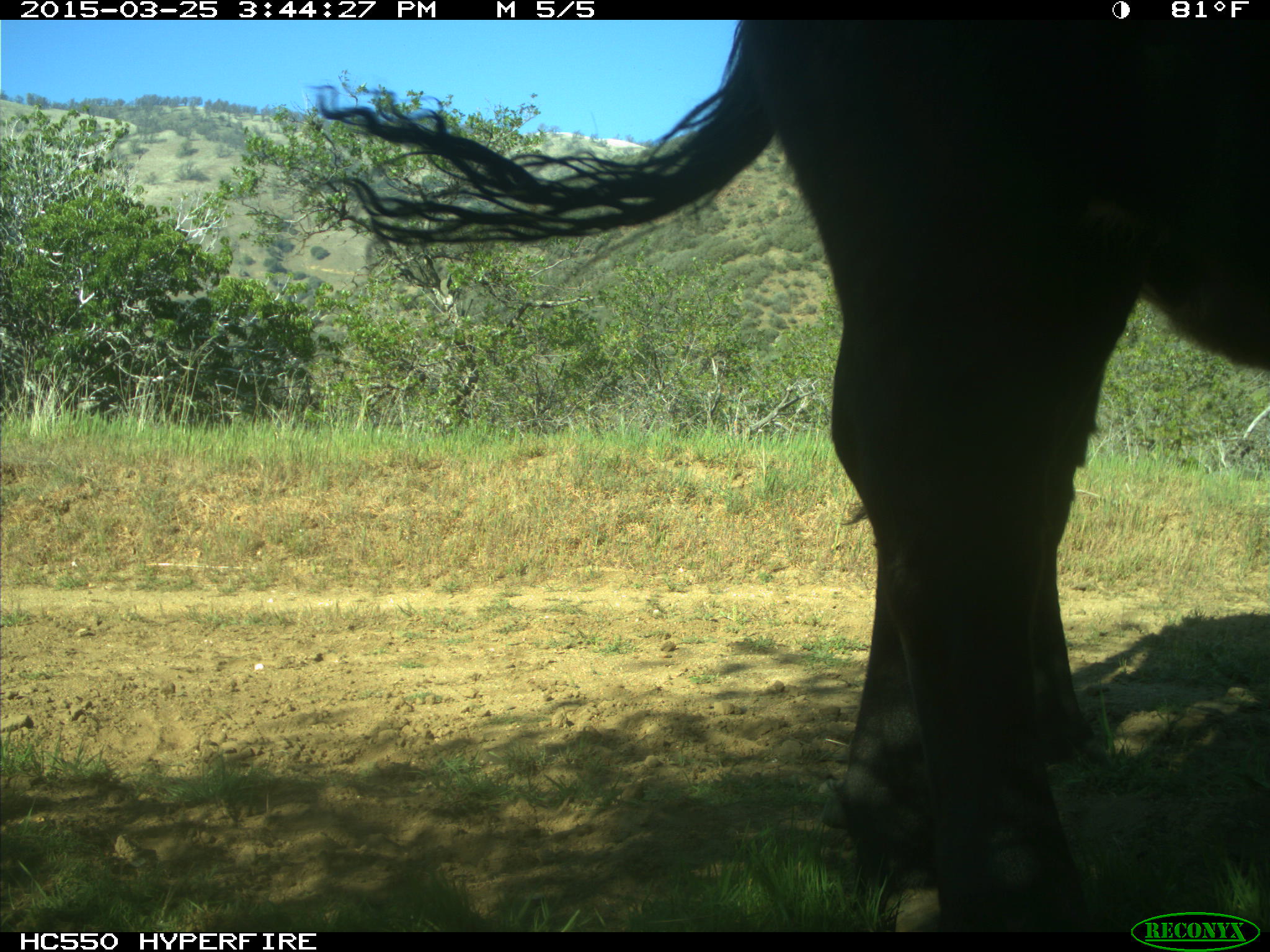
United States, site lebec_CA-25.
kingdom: Animalia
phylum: Chordata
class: Mammalia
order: Artiodactyla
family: Bovidae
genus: Bos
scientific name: Bos taurus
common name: domestic cow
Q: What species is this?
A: Bos taurus (domestic cow).